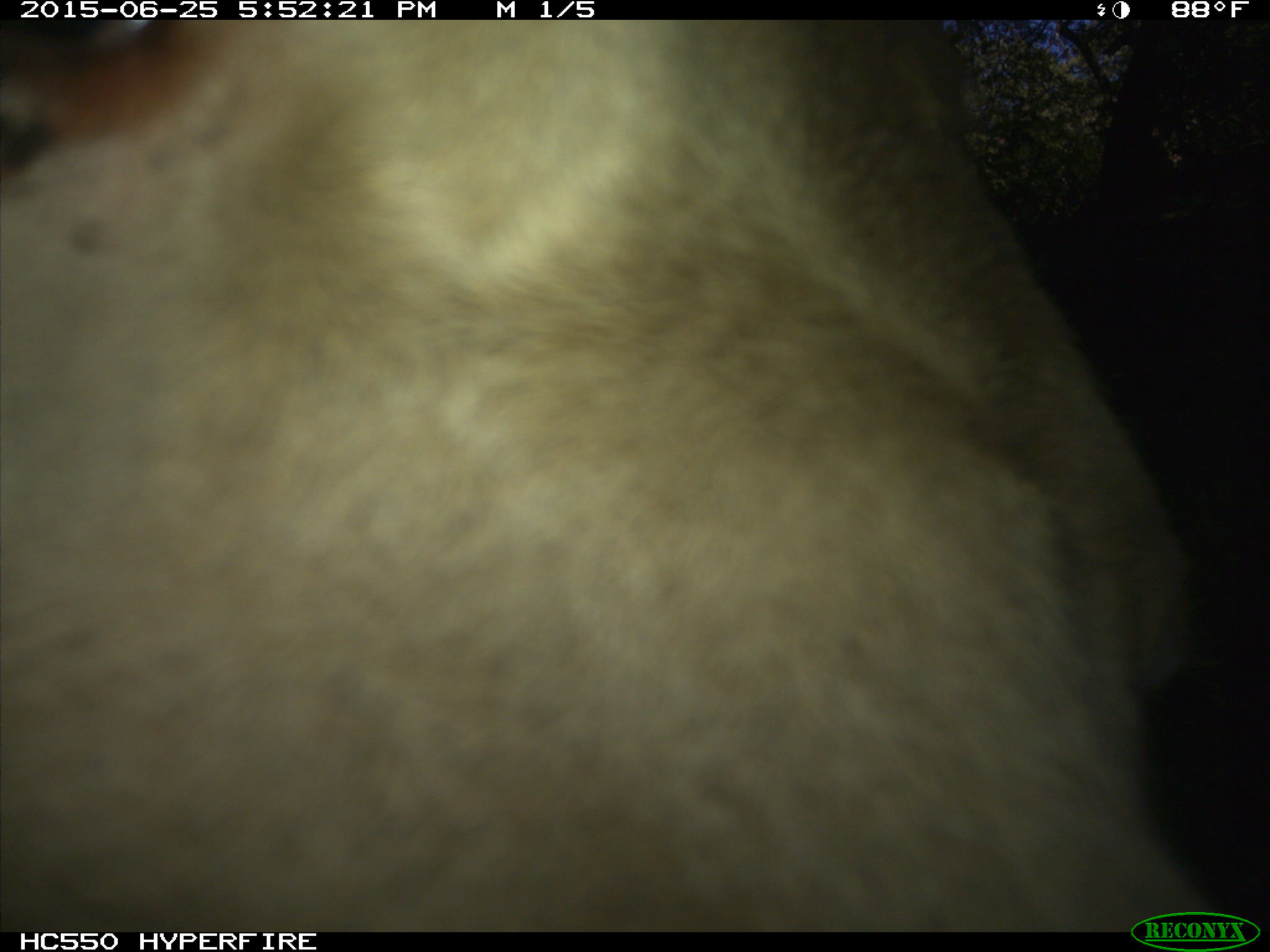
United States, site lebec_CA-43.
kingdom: Animalia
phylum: Chordata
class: Mammalia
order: Artiodactyla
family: Bovidae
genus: Bos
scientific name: Bos taurus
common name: domestic cow